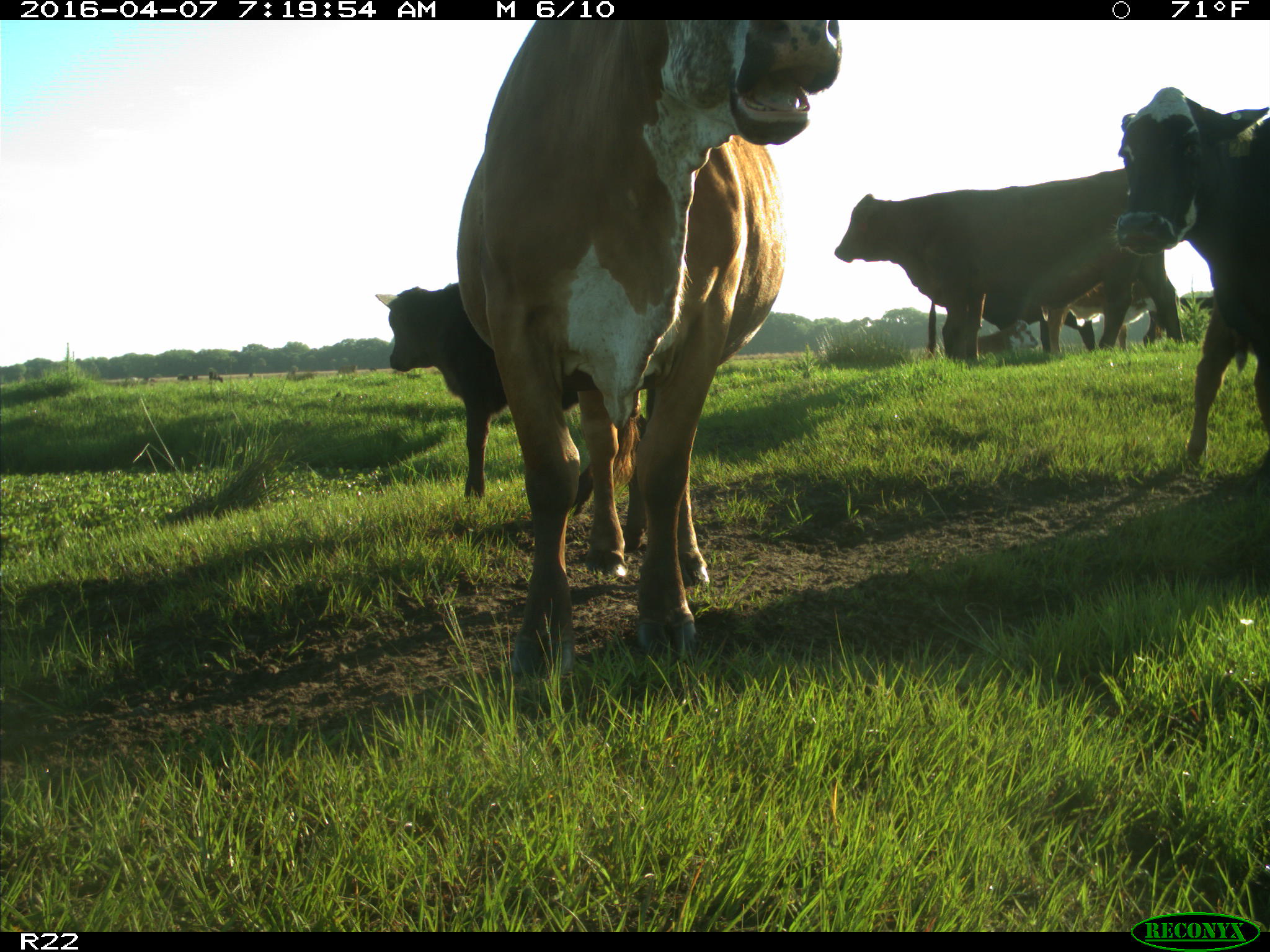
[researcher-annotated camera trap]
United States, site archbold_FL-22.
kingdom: Animalia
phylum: Chordata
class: Mammalia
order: Artiodactyla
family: Bovidae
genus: Bos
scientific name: Bos taurus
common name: domestic cow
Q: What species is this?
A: Bos taurus (domestic cow).